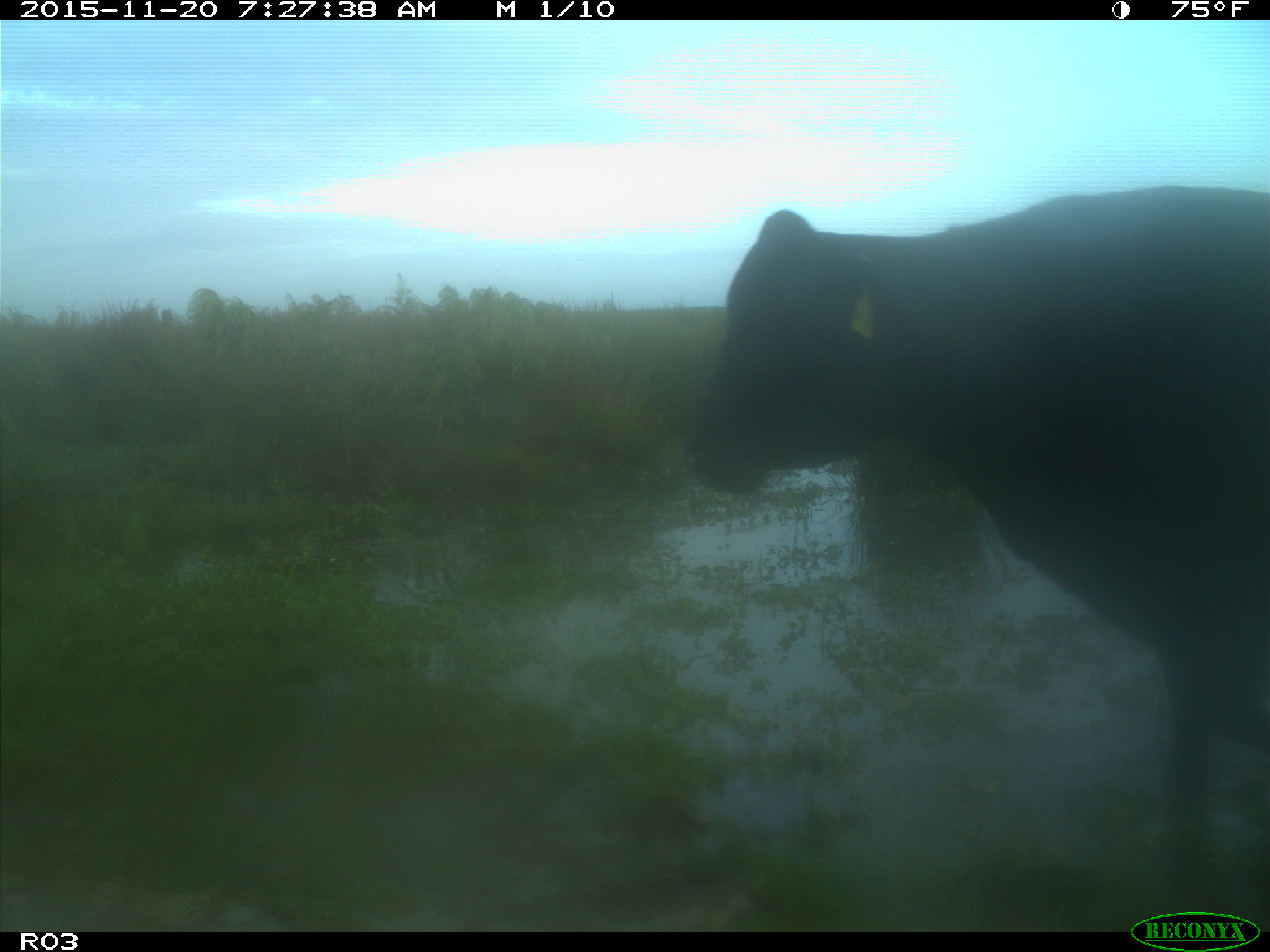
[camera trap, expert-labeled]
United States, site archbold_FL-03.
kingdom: Animalia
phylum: Chordata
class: Mammalia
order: Artiodactyla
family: Bovidae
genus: Bos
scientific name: Bos taurus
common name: domestic cow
Bos taurus (domestic cow).